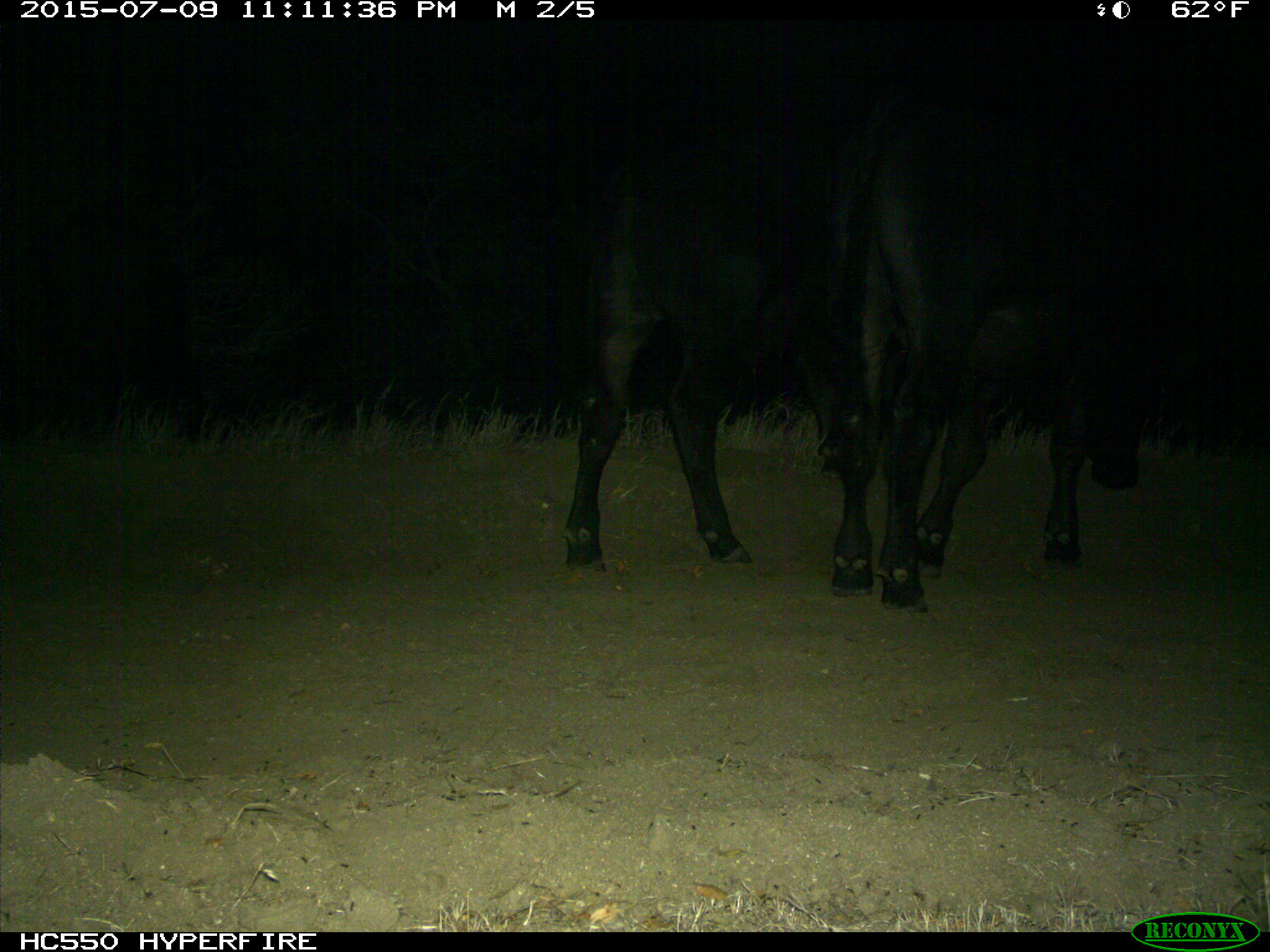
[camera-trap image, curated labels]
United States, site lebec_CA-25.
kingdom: Animalia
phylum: Chordata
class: Mammalia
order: Artiodactyla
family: Bovidae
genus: Bos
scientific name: Bos taurus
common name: domestic cow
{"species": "Bos taurus (domestic cow)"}